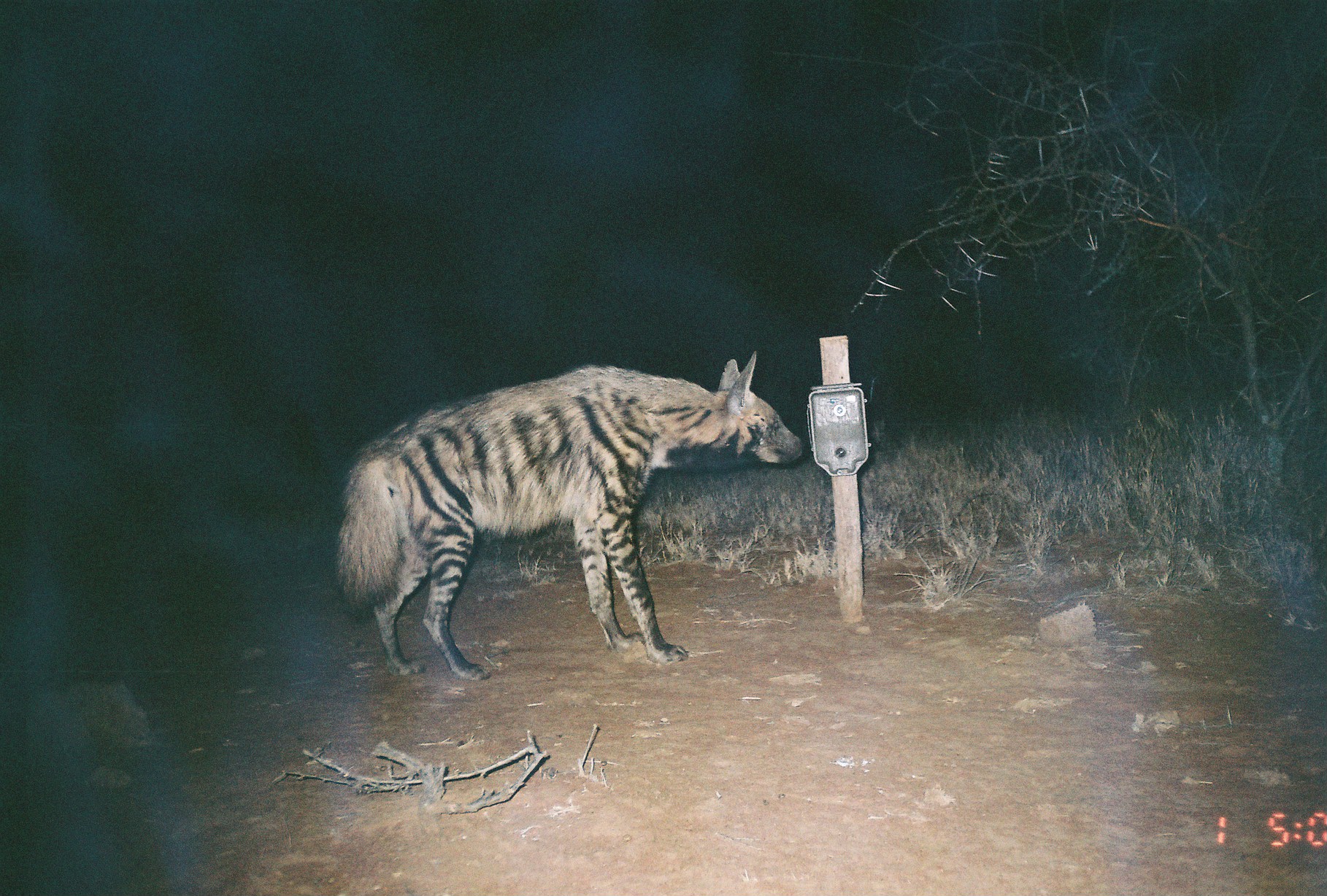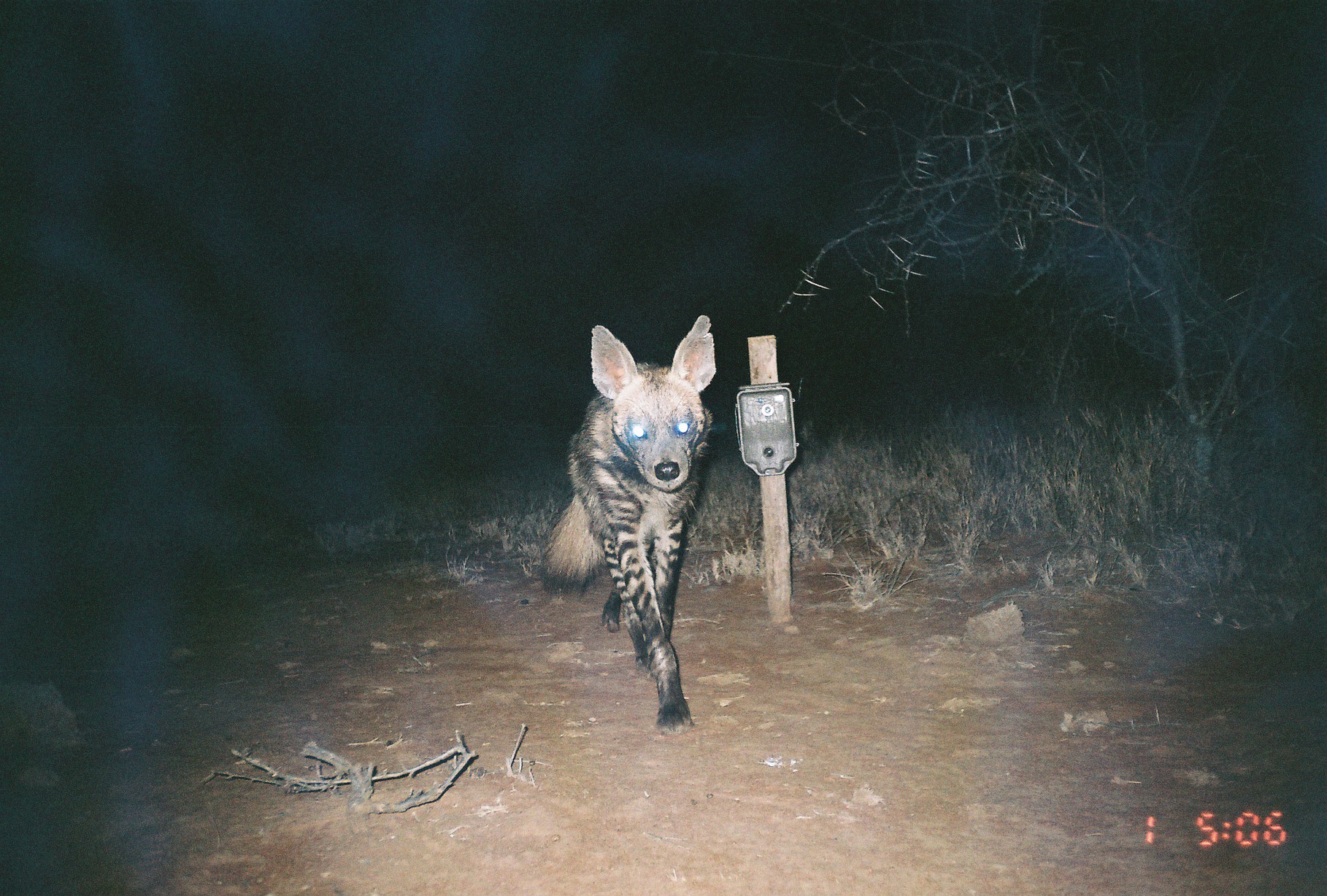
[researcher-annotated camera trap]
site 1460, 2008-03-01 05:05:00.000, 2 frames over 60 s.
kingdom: Animalia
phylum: Chordata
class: Mammalia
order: Carnivora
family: Hyaenidae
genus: Hyaena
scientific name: Hyaena hyaena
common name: striped hyena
Hyaena hyaena (striped hyena), count 1.